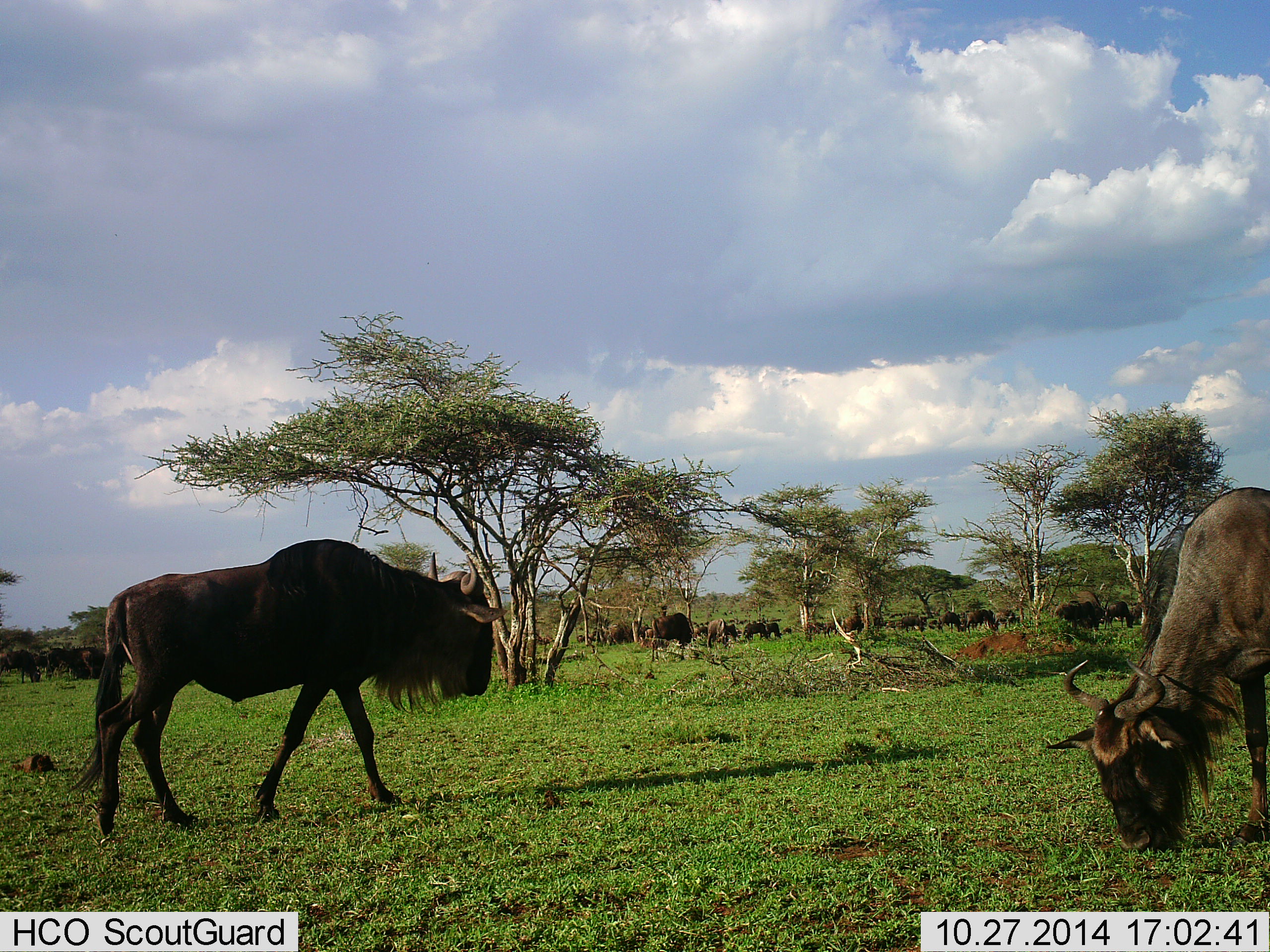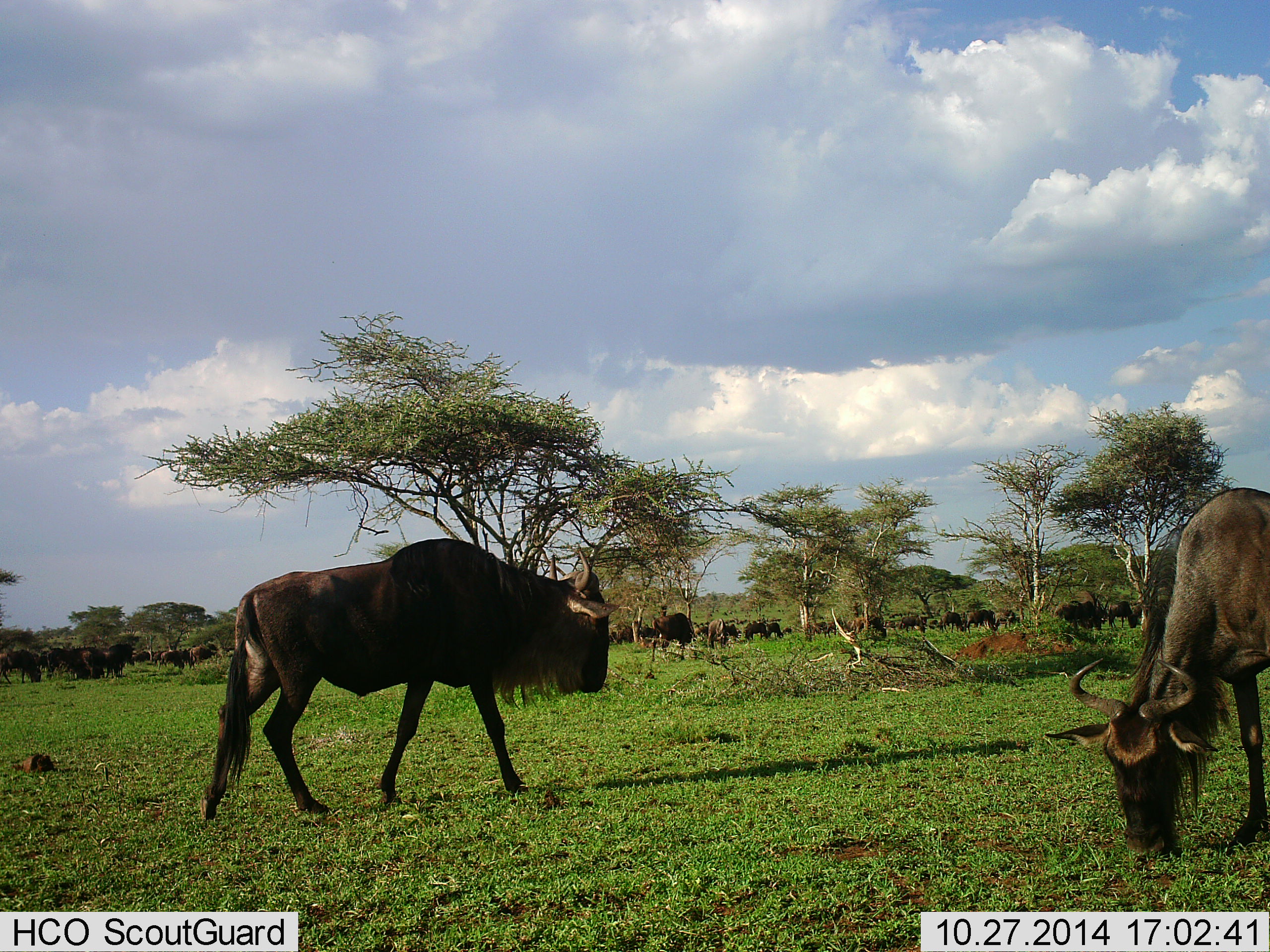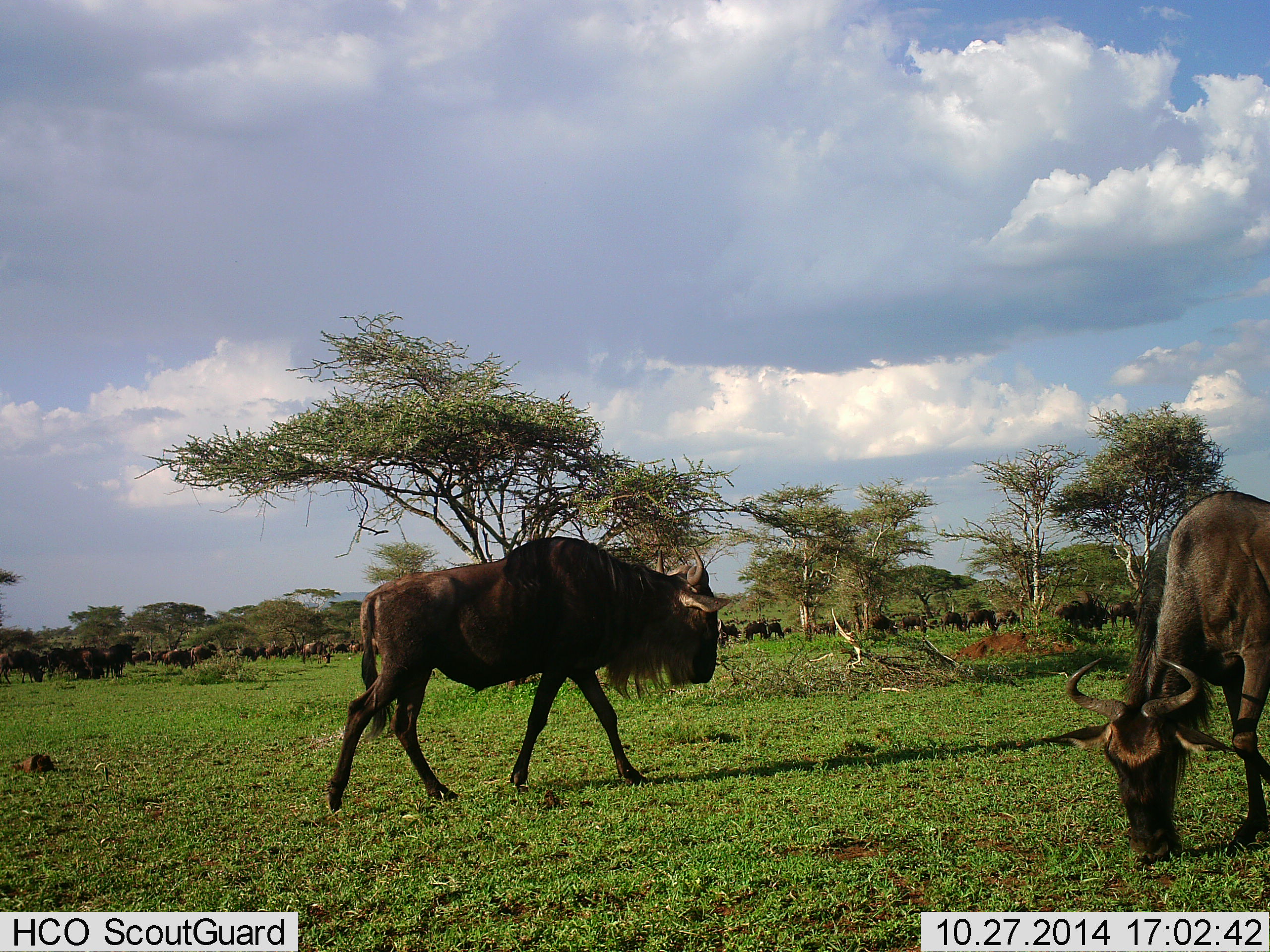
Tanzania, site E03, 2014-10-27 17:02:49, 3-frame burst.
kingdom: Animalia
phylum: Chordata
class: Mammalia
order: Artiodactyla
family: Bovidae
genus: Connochaetes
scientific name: Connochaetes taurinus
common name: blue wildebeest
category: wildebeest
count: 11-50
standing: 20%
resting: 0%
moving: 60%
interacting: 0%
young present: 0%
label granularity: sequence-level